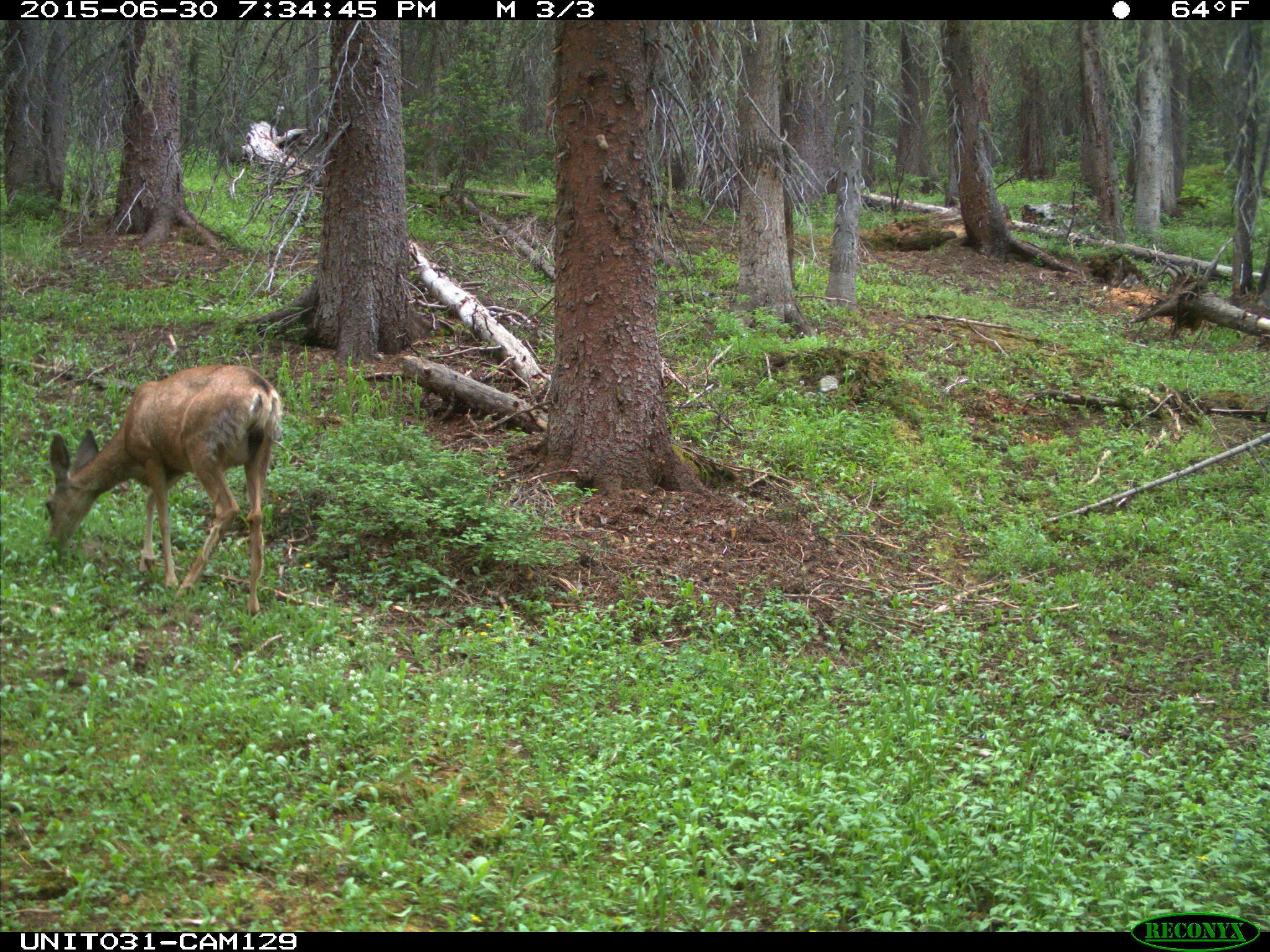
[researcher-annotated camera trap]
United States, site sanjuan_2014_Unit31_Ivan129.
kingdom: Animalia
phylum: Chordata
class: Mammalia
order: Artiodactyla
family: Cervidae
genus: Odocoileus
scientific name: Odocoileus hemionus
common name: mule deer